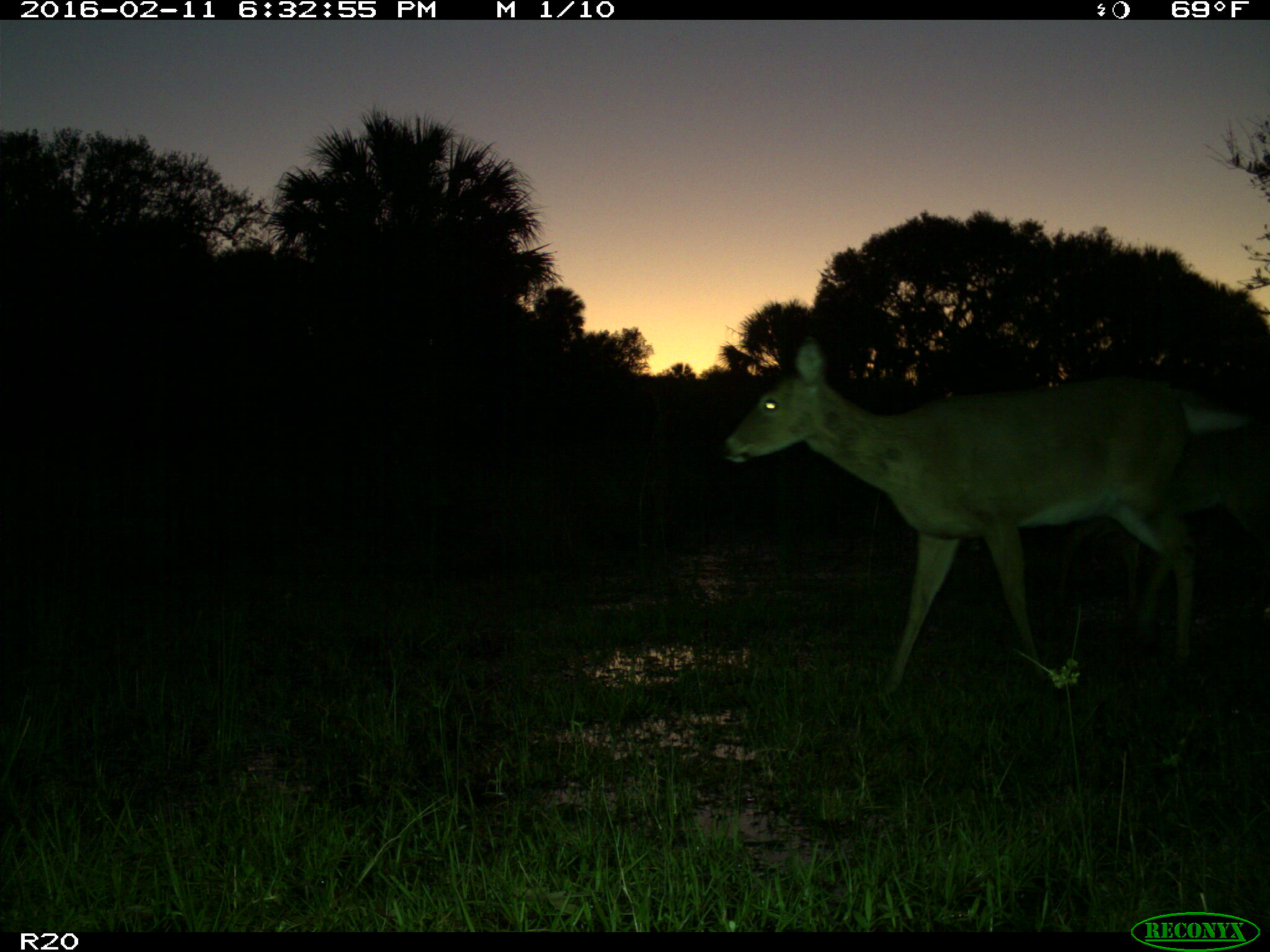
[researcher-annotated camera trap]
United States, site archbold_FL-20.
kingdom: Animalia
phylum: Chordata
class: Mammalia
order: Artiodactyla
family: Cervidae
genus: Odocoileus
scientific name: Odocoileus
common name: deer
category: unidentified deer